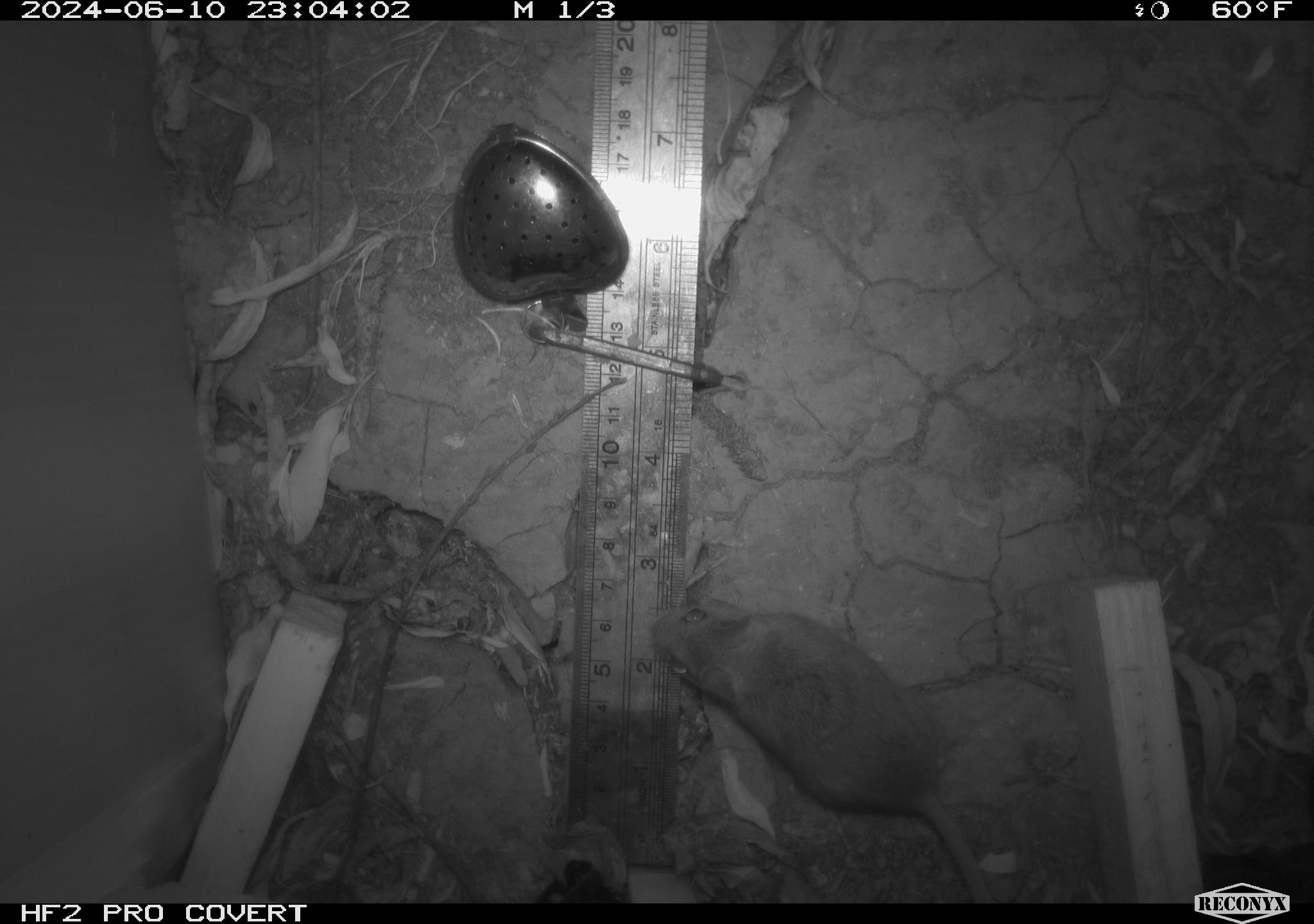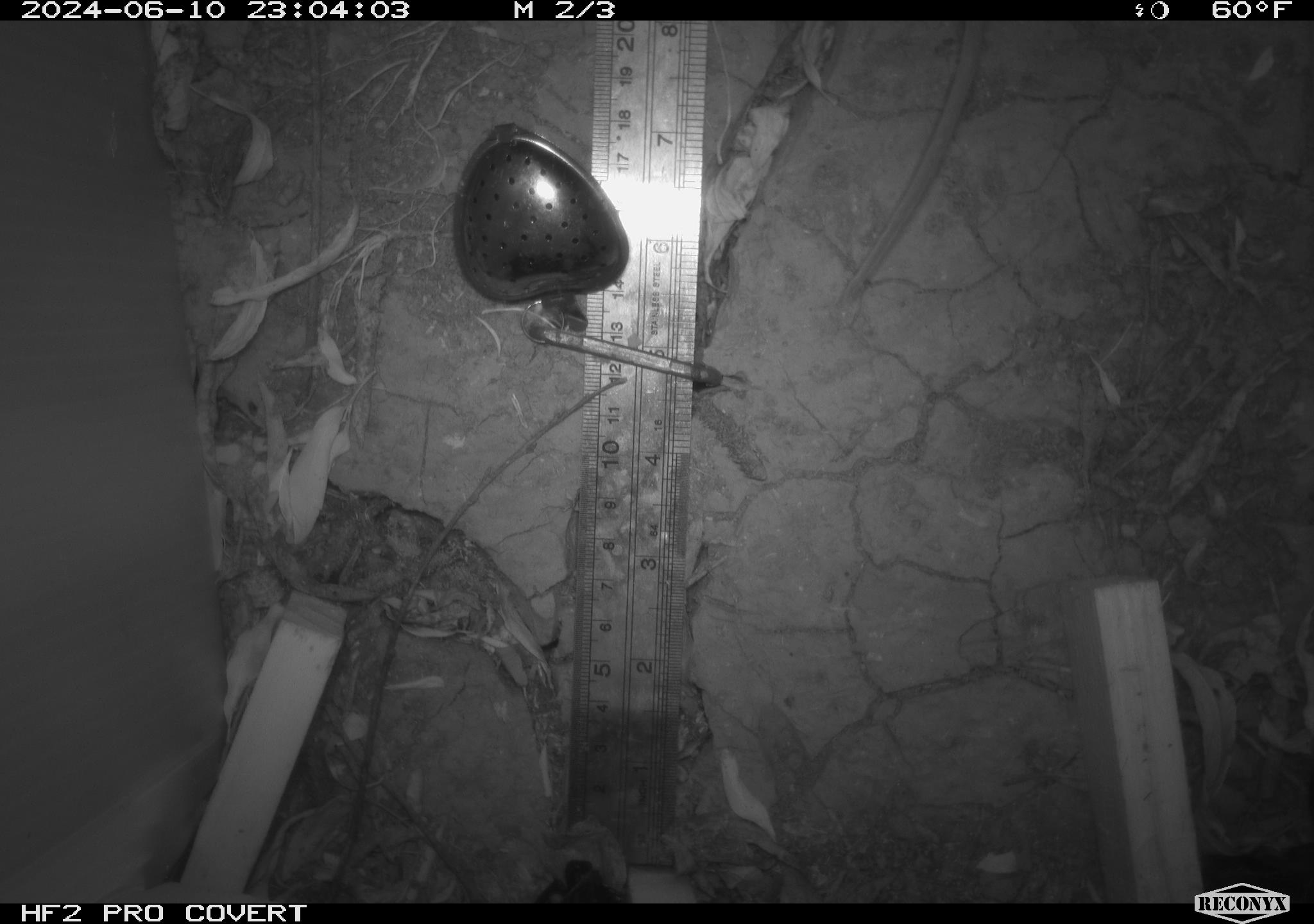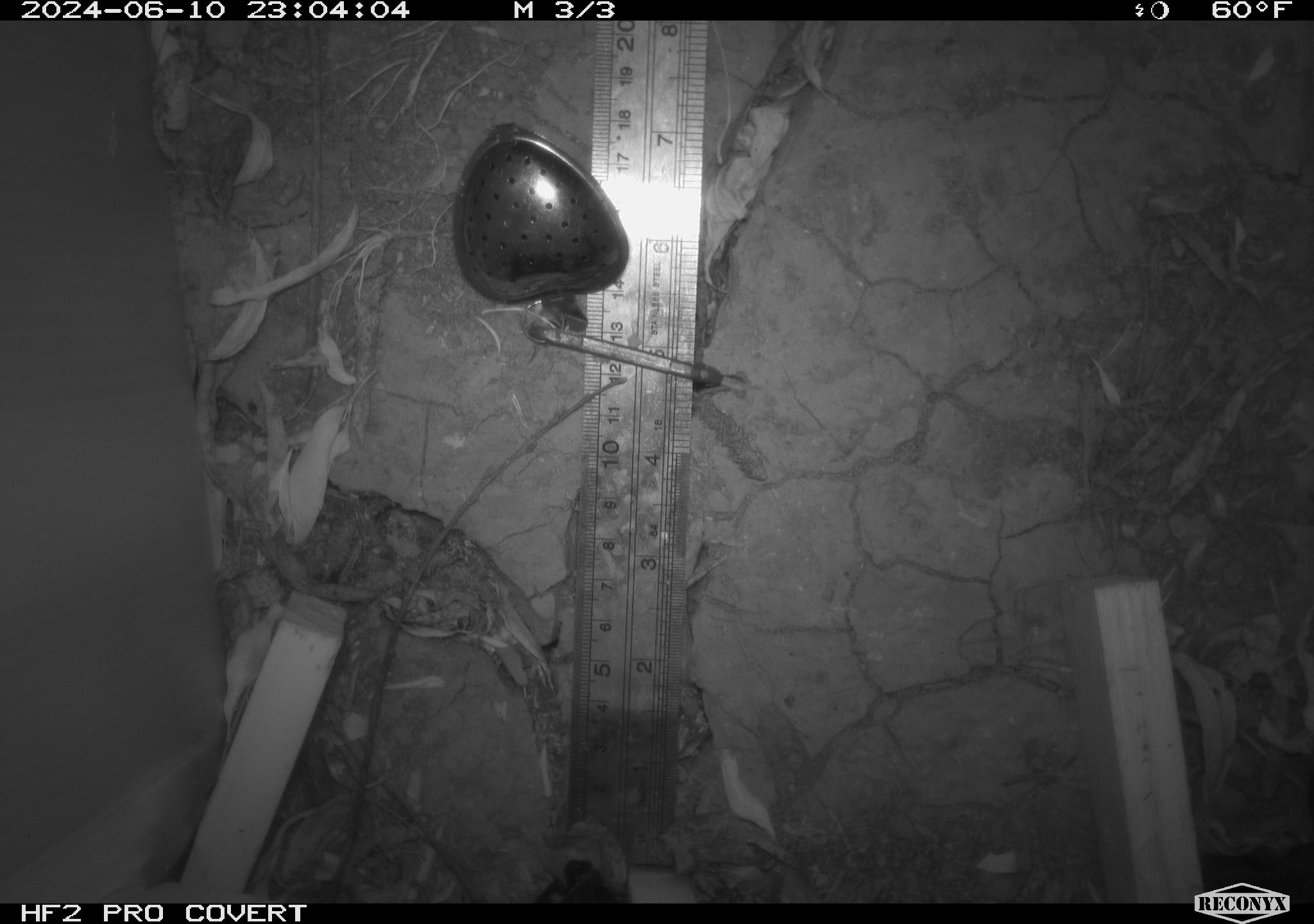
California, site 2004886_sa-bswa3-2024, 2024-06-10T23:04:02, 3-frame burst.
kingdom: Animalia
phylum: Chordata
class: Mammalia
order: Rodentia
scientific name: Rodentia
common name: mouse species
Mouse species (Rodentia).